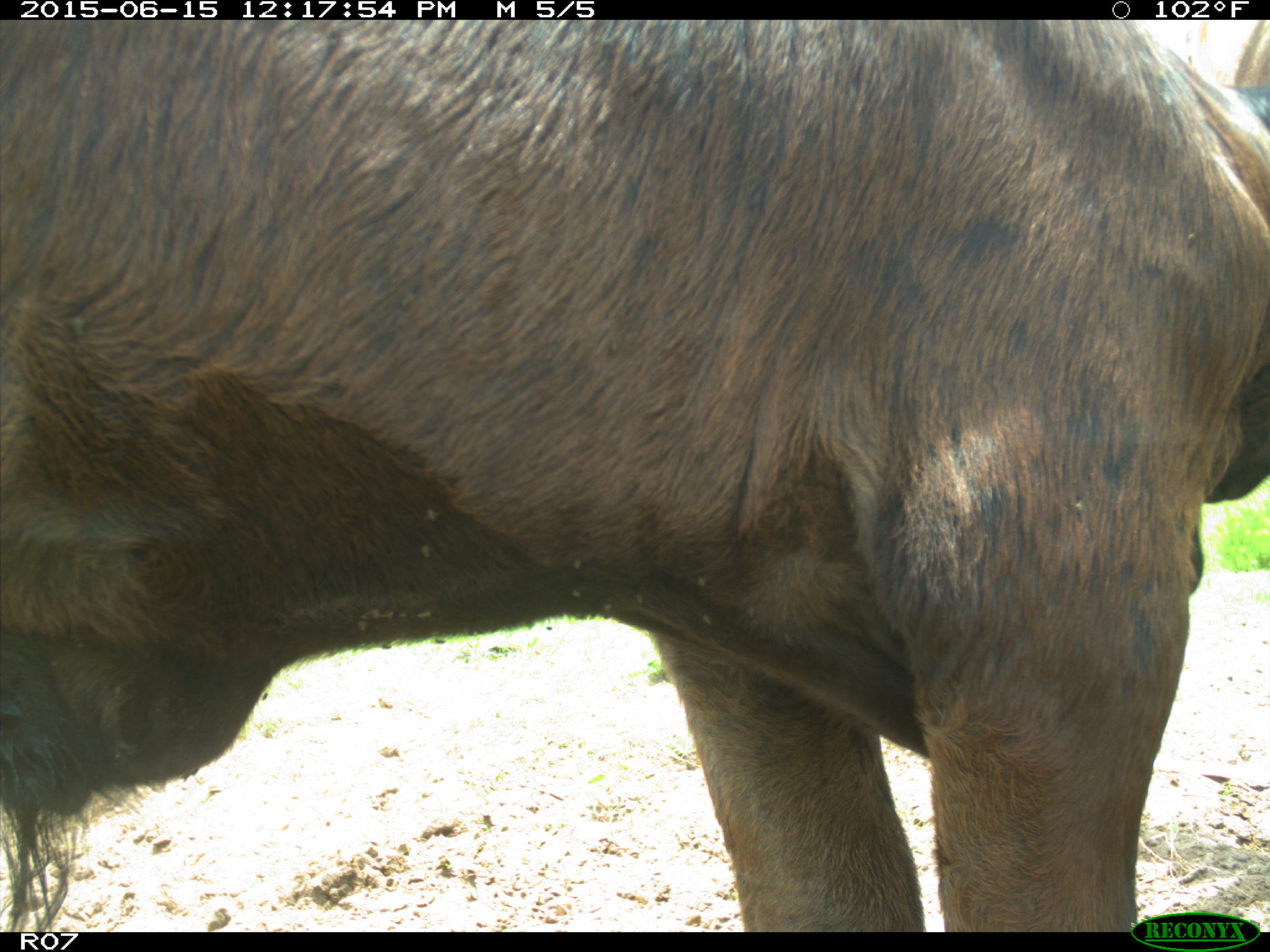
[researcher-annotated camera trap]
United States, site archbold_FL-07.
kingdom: Animalia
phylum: Chordata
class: Mammalia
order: Artiodactyla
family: Bovidae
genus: Bos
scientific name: Bos taurus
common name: domestic cow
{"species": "Bos taurus (domestic cow)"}